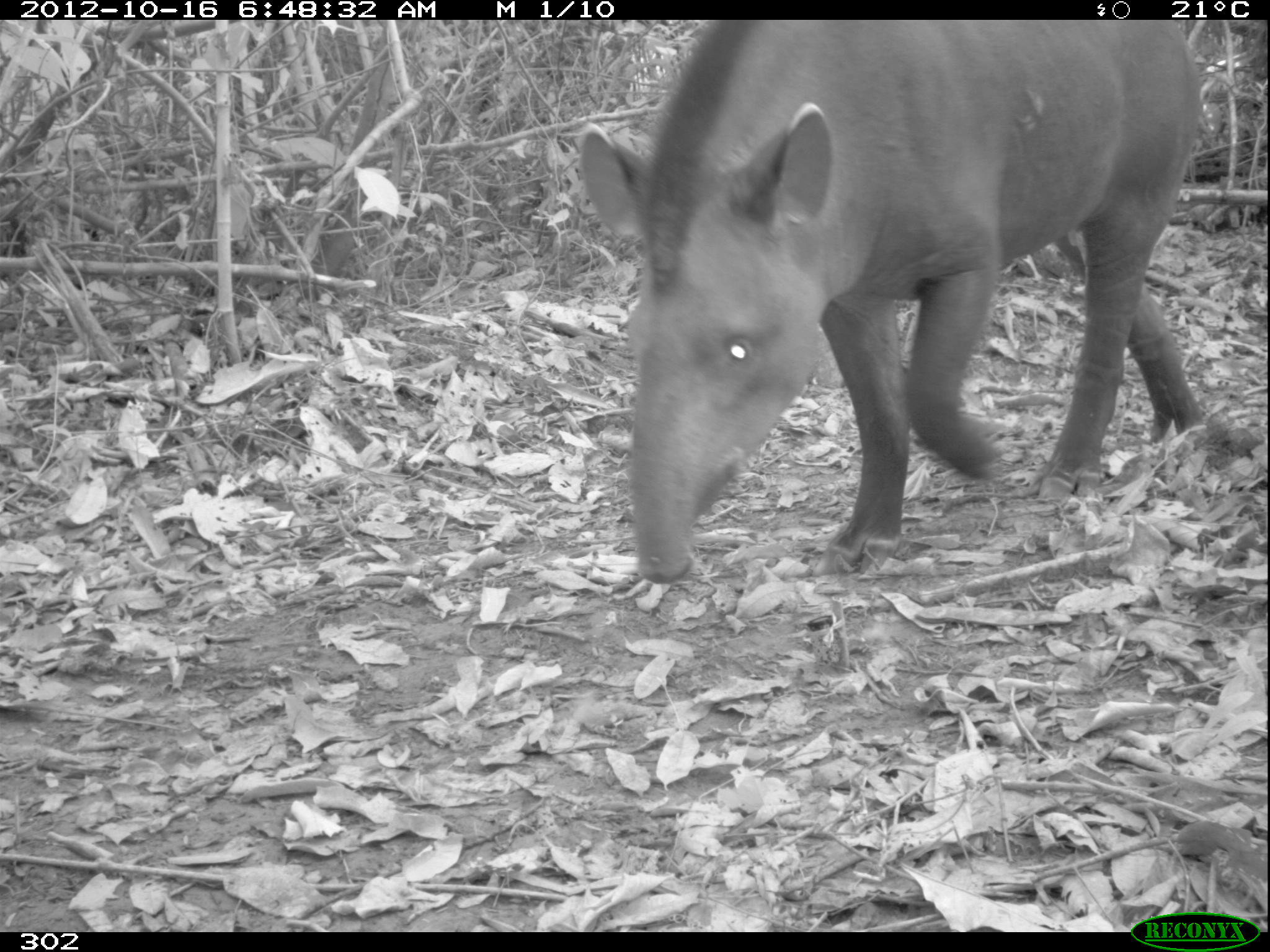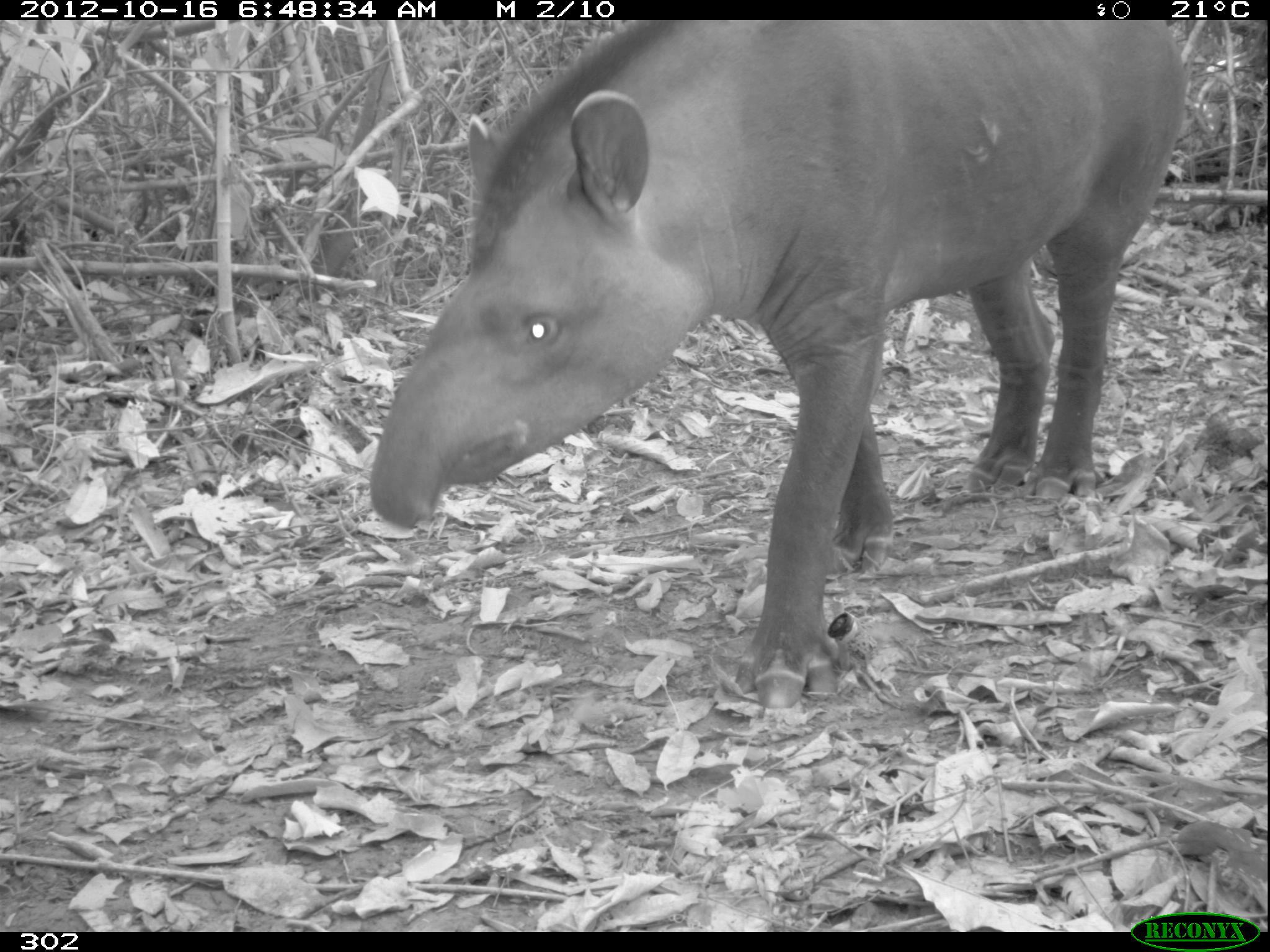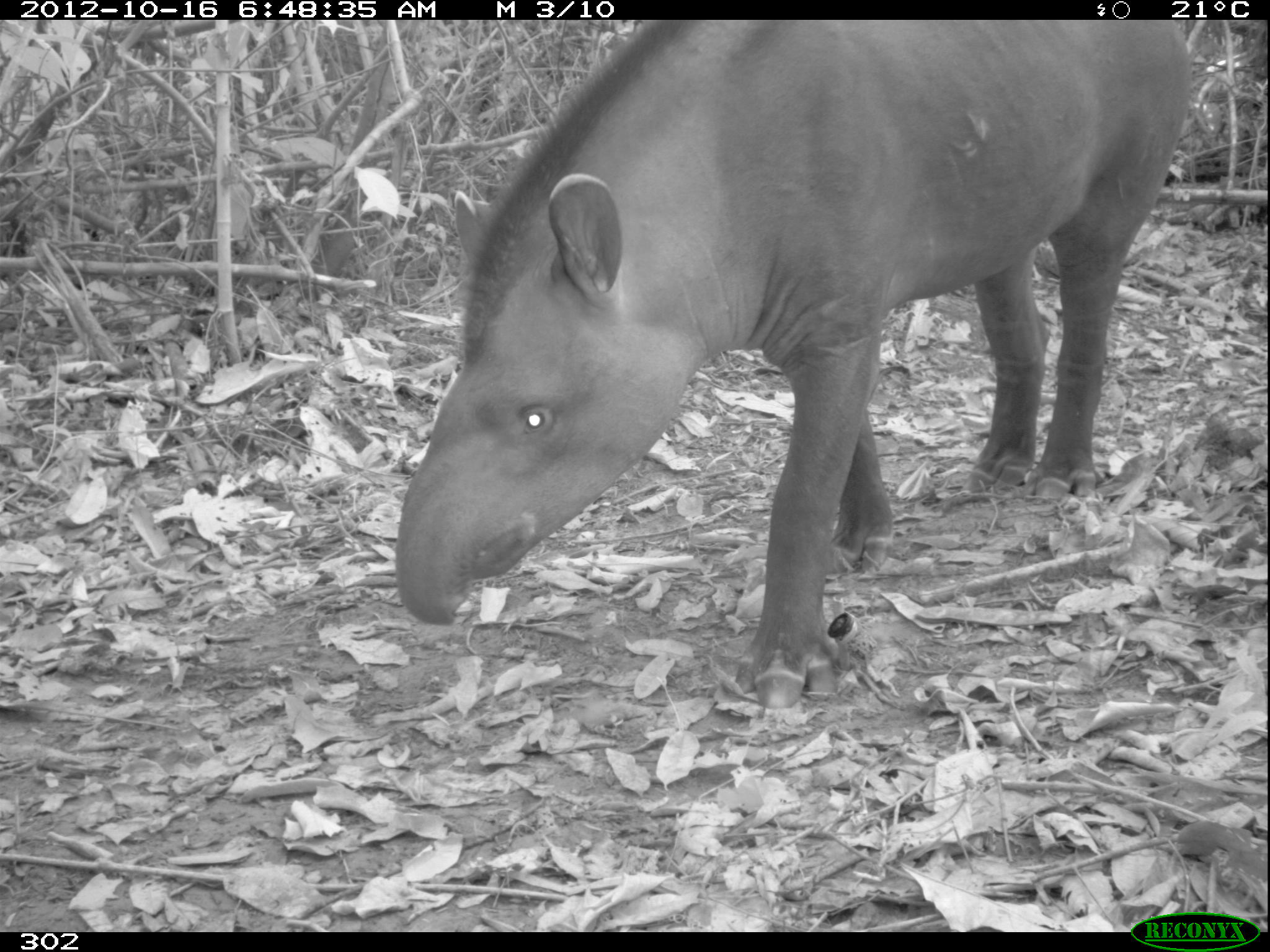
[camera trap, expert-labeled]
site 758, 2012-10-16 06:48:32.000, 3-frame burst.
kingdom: Animalia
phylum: Chordata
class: Mammalia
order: Perissodactyla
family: Tapiridae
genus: Tapirus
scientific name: Tapirus terrestris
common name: south american tapir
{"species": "Tapirus terrestris (south american tapir)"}